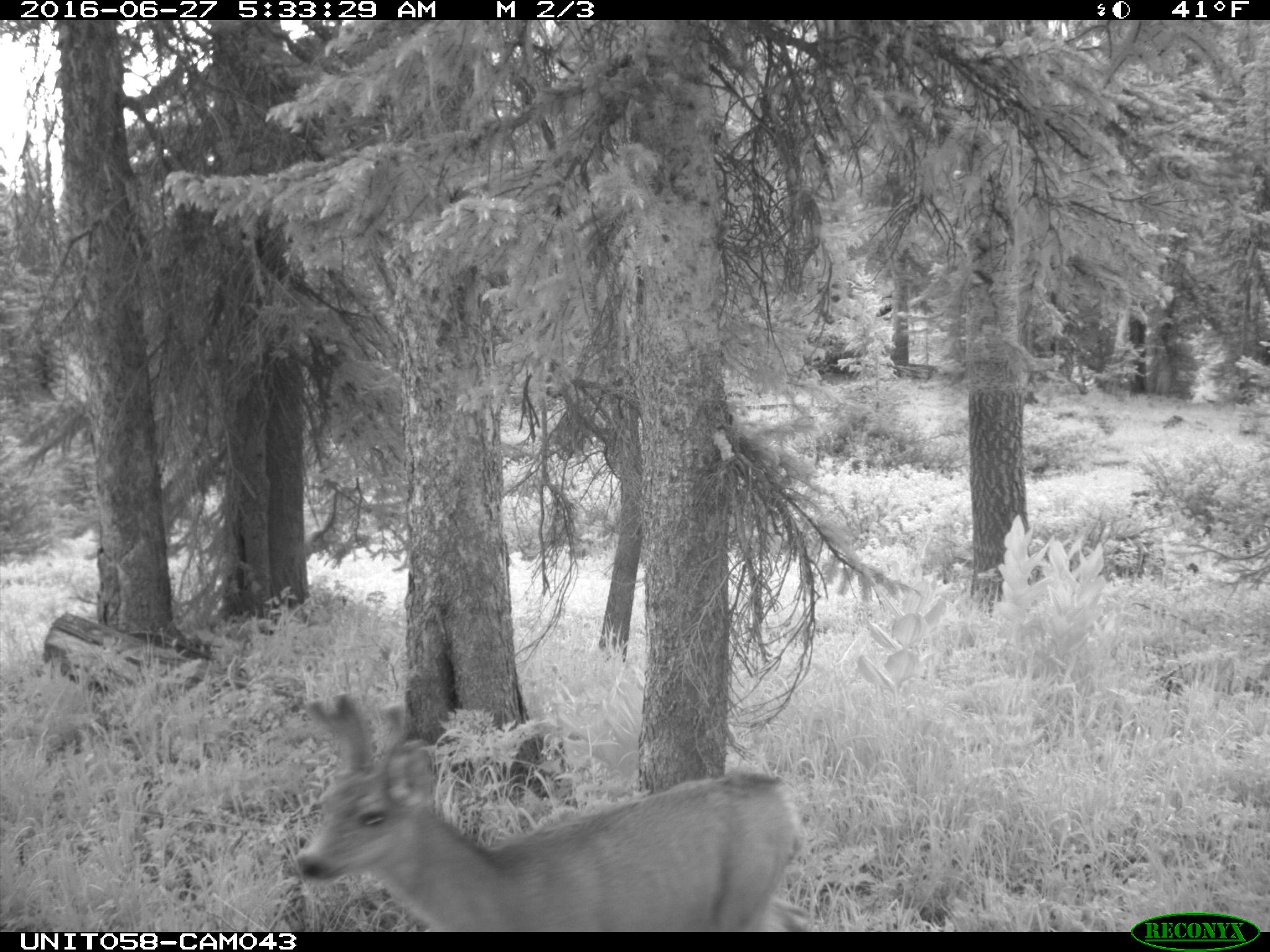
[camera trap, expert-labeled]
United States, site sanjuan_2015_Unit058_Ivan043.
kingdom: Animalia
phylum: Chordata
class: Mammalia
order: Artiodactyla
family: Cervidae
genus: Odocoileus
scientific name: Odocoileus hemionus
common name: mule deer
Odocoileus hemionus (mule deer).